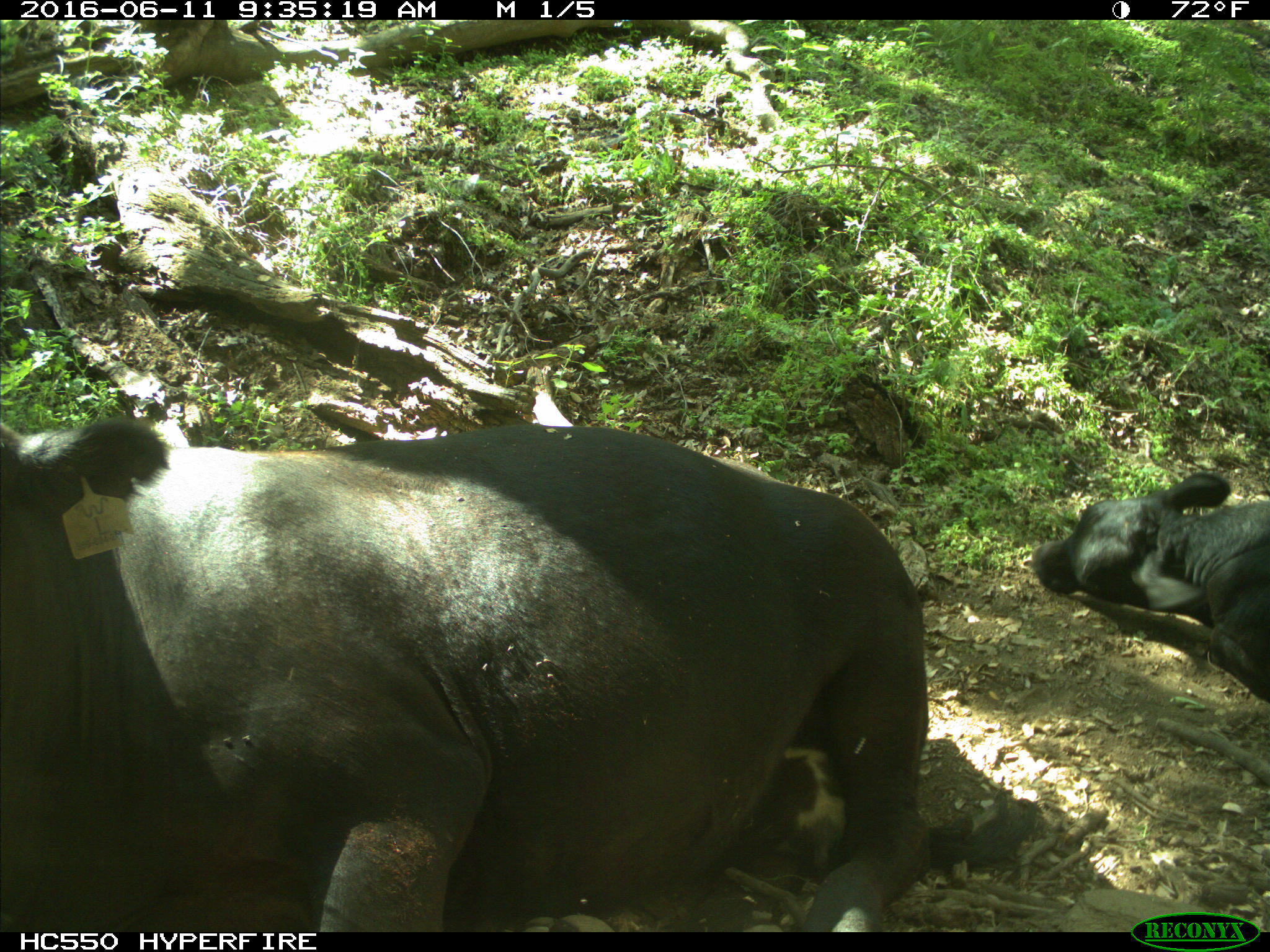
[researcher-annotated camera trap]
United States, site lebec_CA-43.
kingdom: Animalia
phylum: Chordata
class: Mammalia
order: Artiodactyla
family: Bovidae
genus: Bos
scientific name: Bos taurus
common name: domestic cow